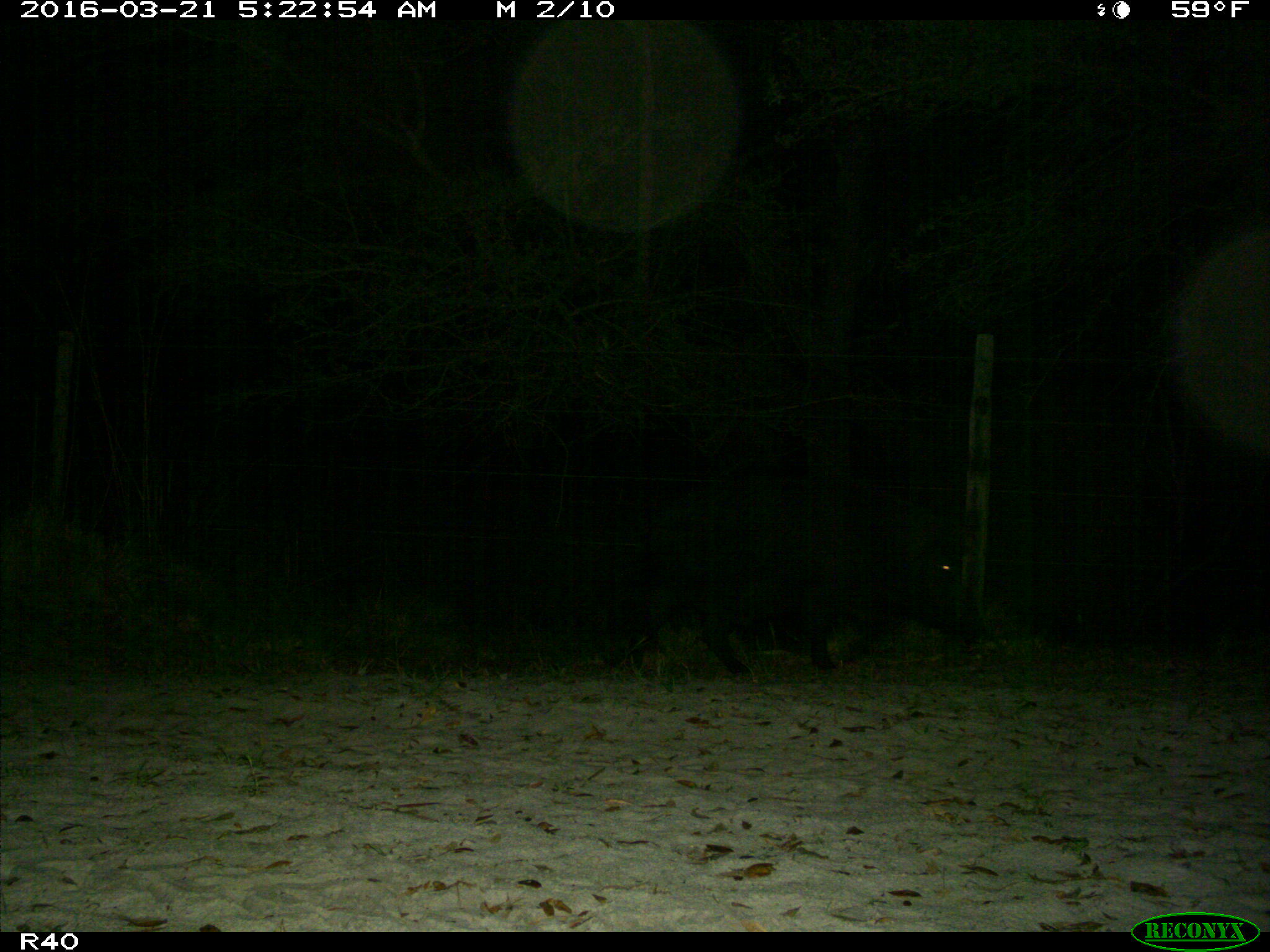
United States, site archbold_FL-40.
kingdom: Animalia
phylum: Chordata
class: Mammalia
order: Artiodactyla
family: Suidae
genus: Sus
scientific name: Sus scrofa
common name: wild boar